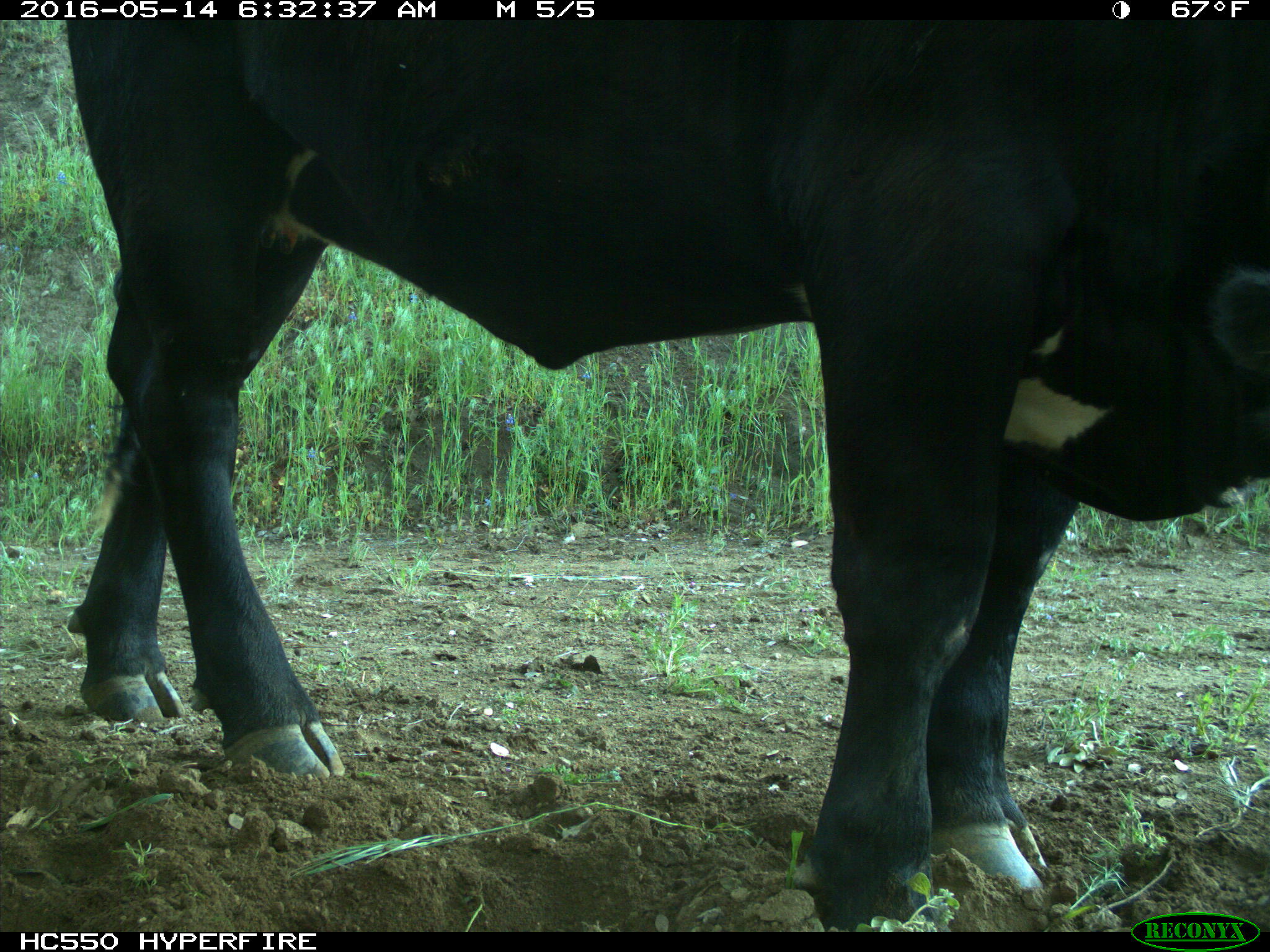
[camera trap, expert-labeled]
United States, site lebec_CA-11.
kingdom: Animalia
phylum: Chordata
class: Mammalia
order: Artiodactyla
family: Bovidae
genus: Bos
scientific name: Bos taurus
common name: domestic cow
Bos taurus (domestic cow).